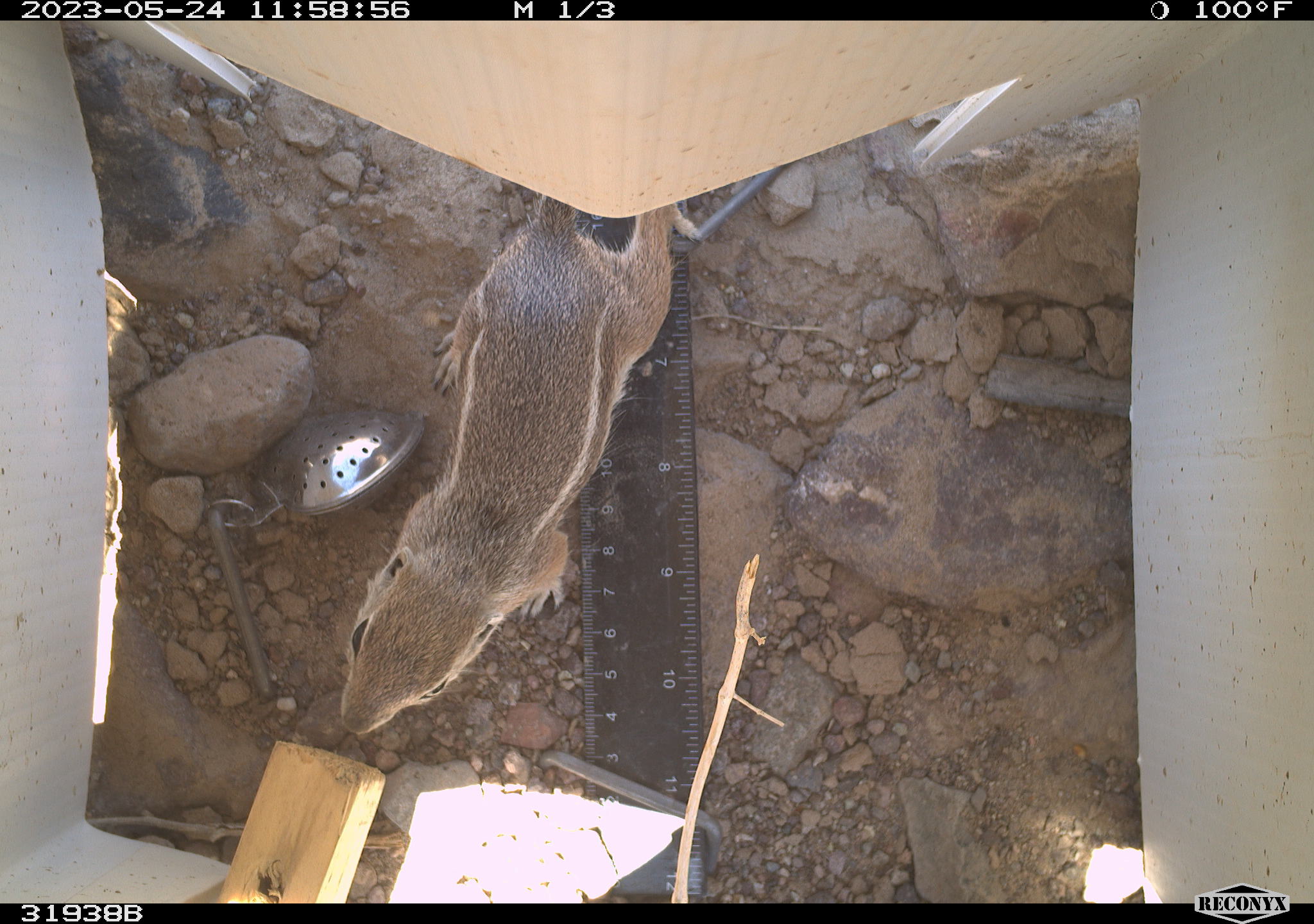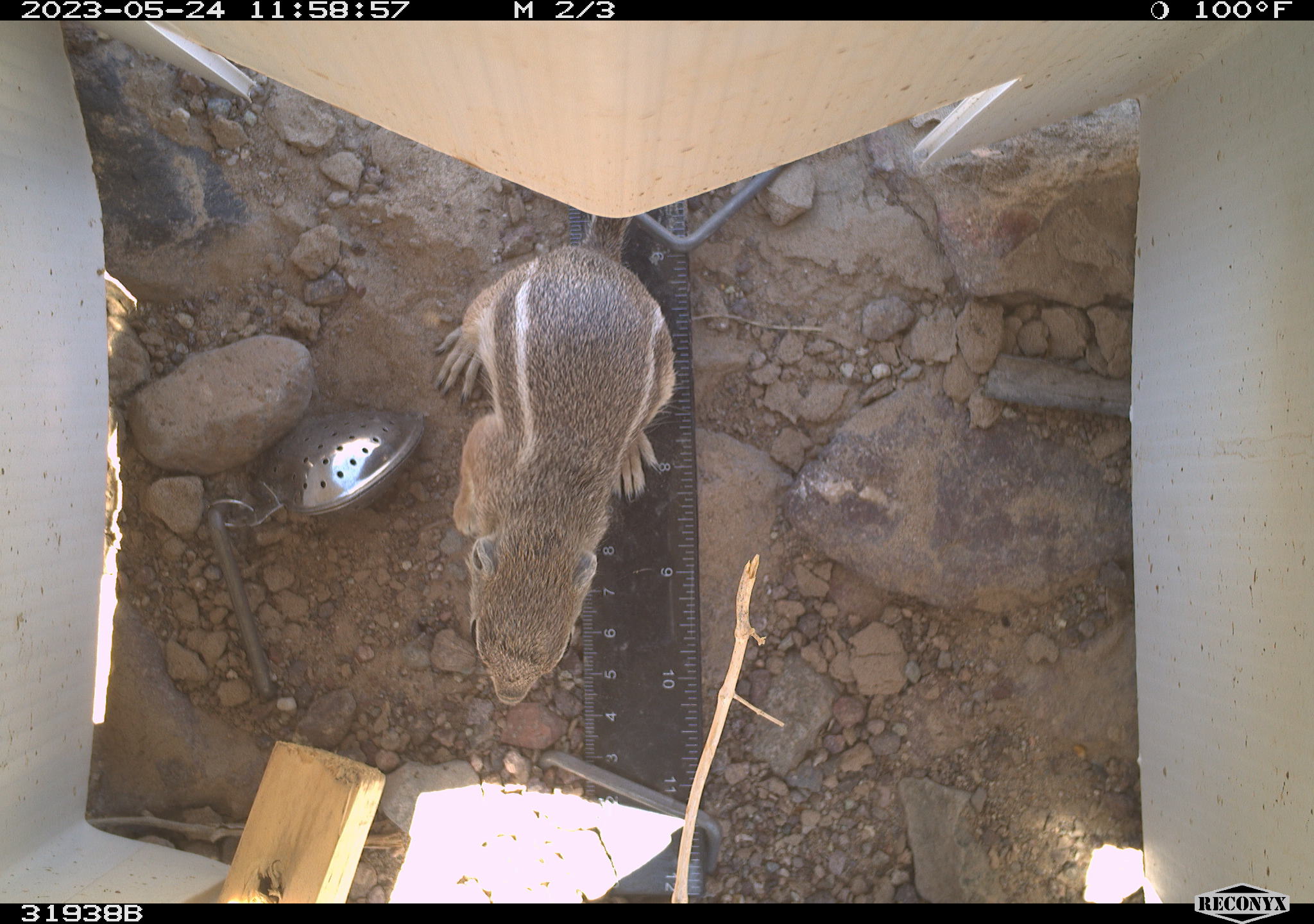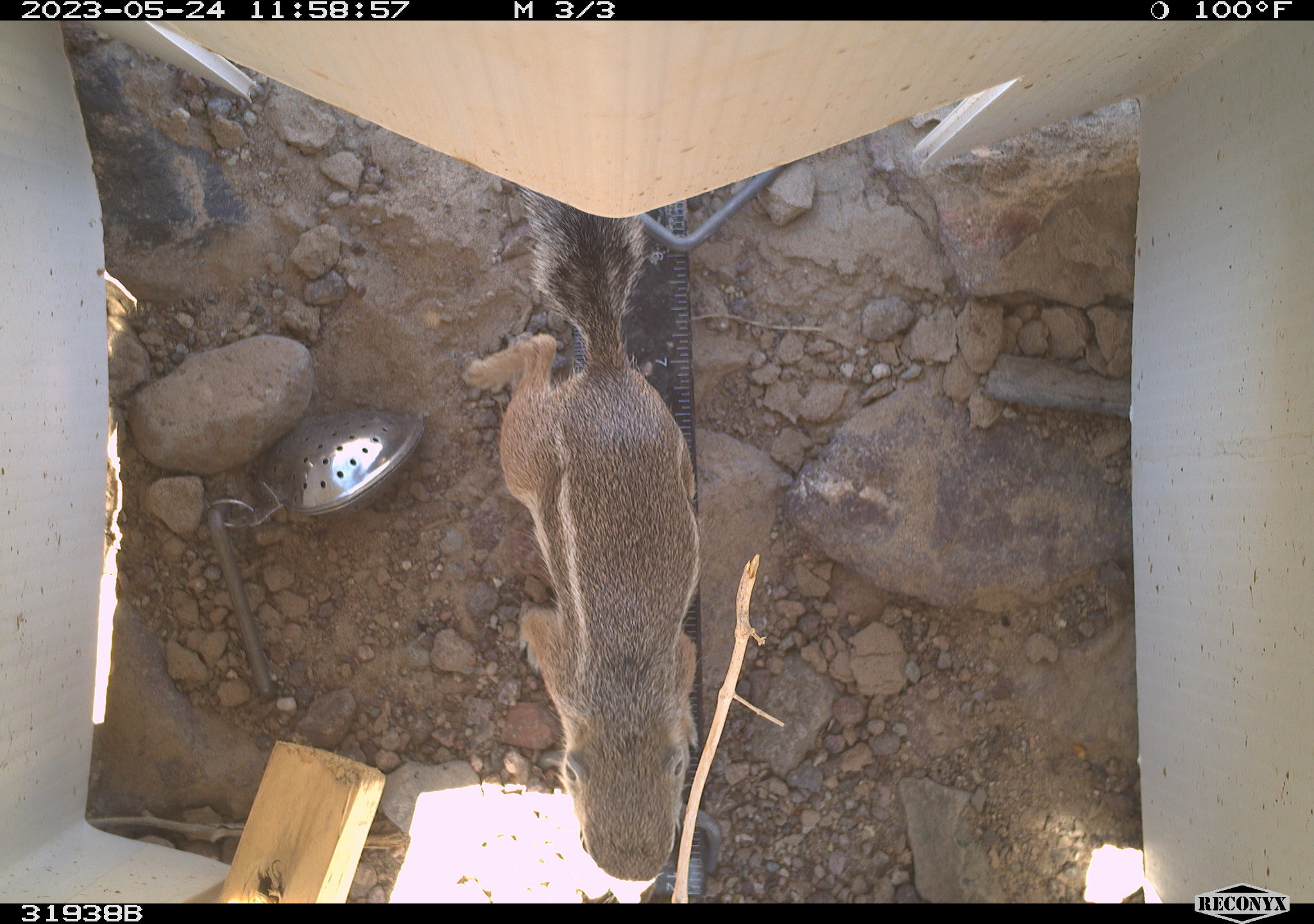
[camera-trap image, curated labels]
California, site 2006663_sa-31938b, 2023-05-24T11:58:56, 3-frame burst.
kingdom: Animalia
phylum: Chordata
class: Mammalia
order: Rodentia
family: Sciuridae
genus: Ammospermophilus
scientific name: Ammospermophilus leucurus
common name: white-tailed antelope squirrel